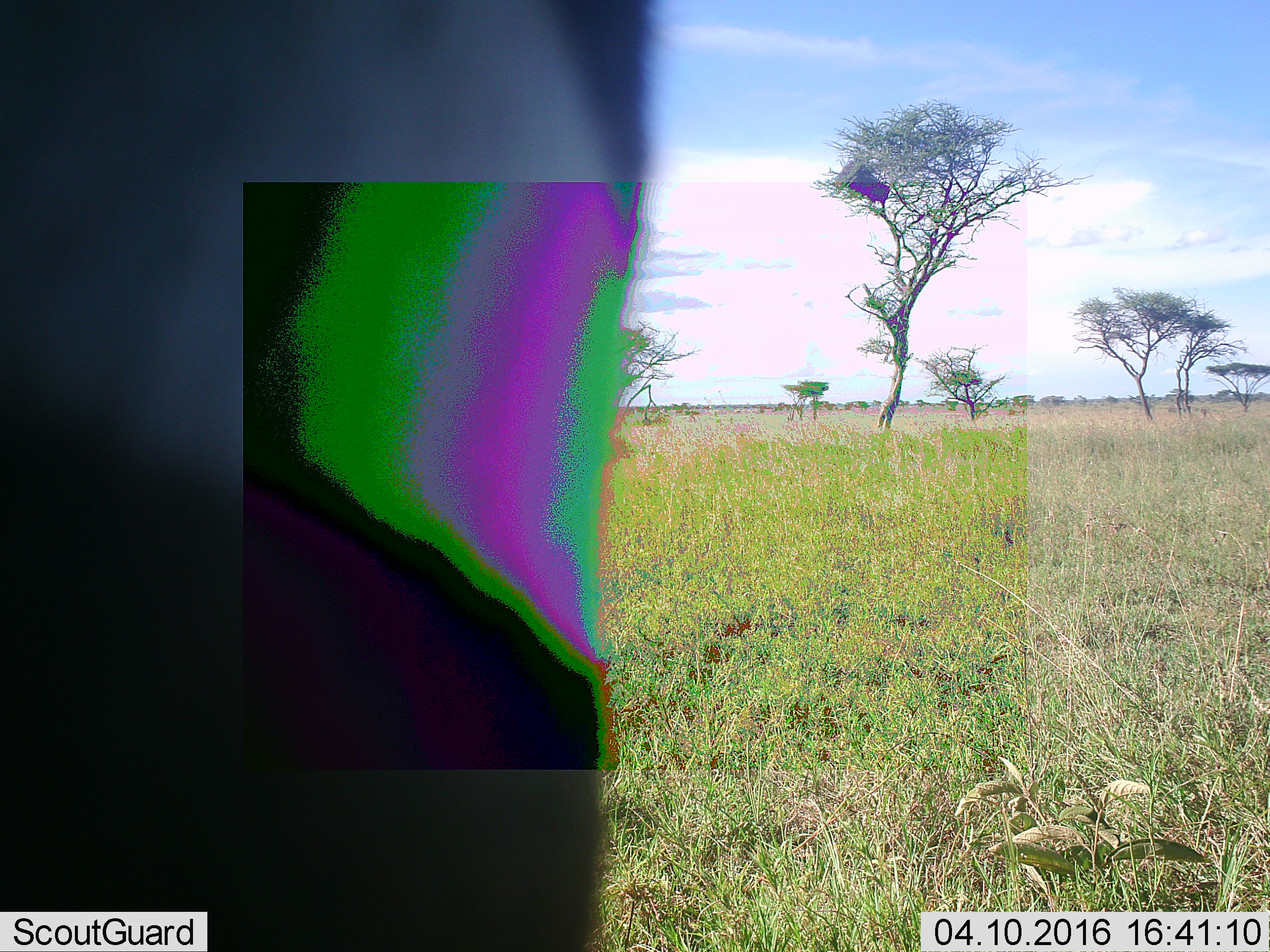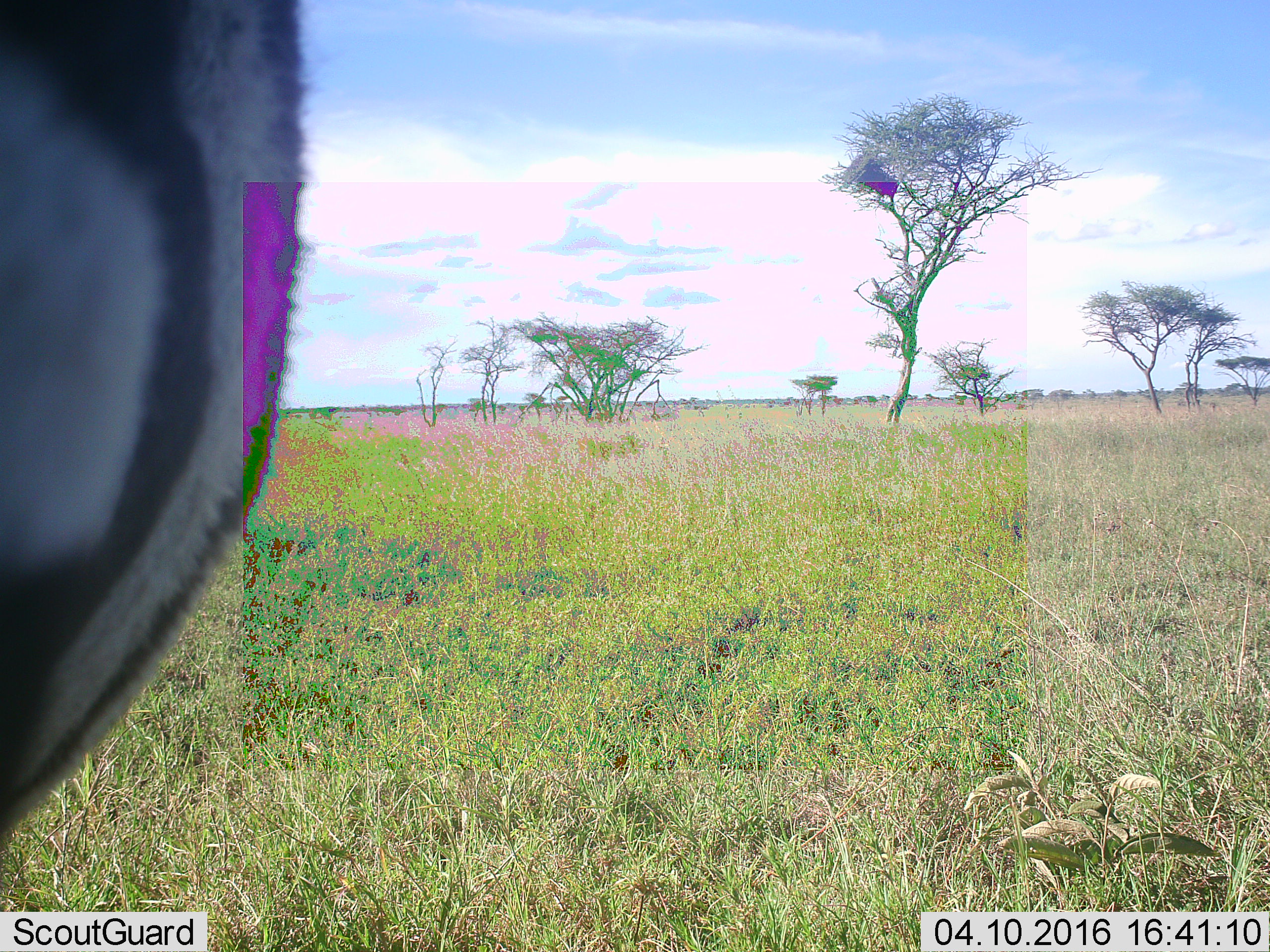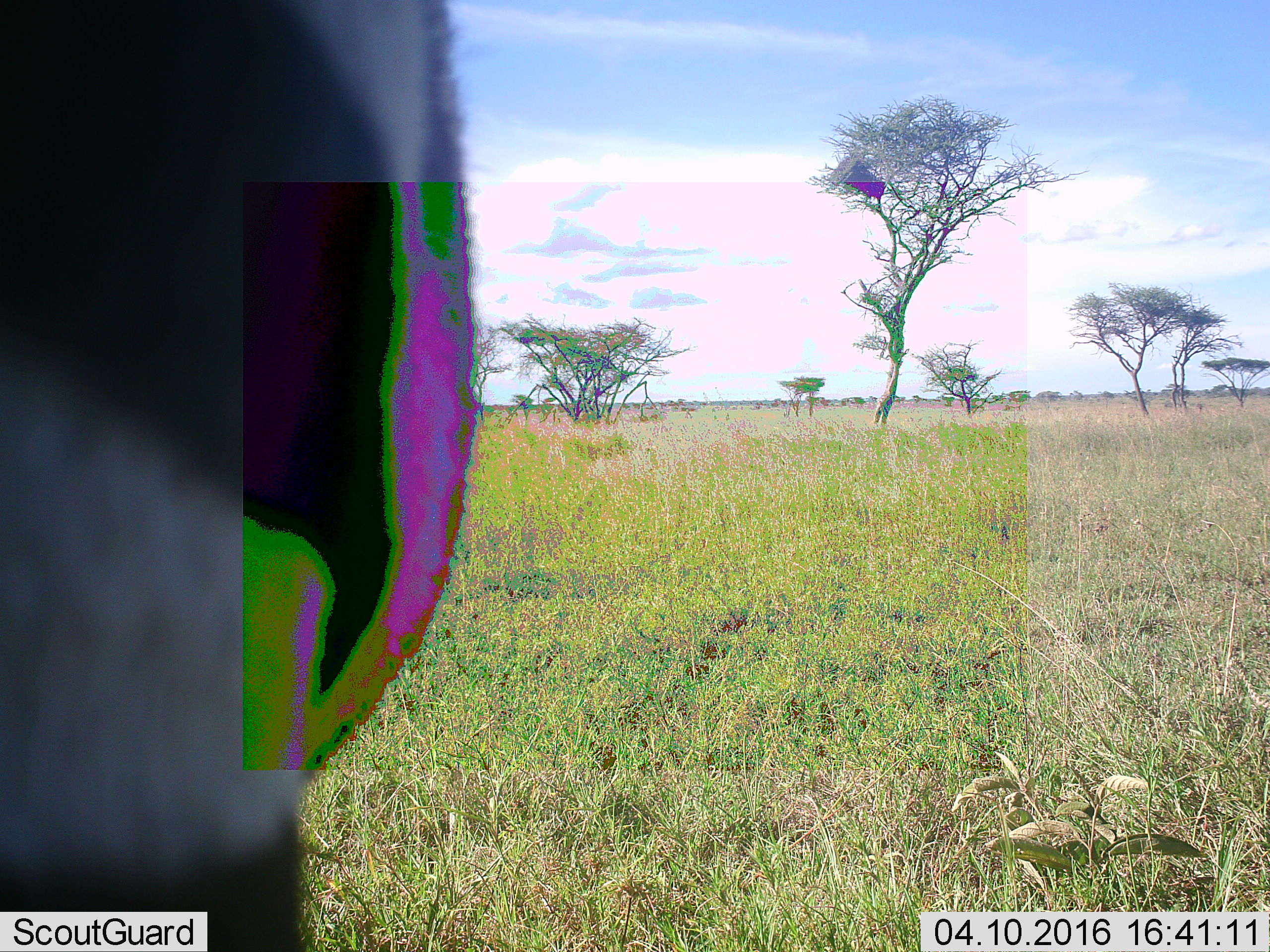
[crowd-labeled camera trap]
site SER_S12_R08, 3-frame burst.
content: unidentified animal